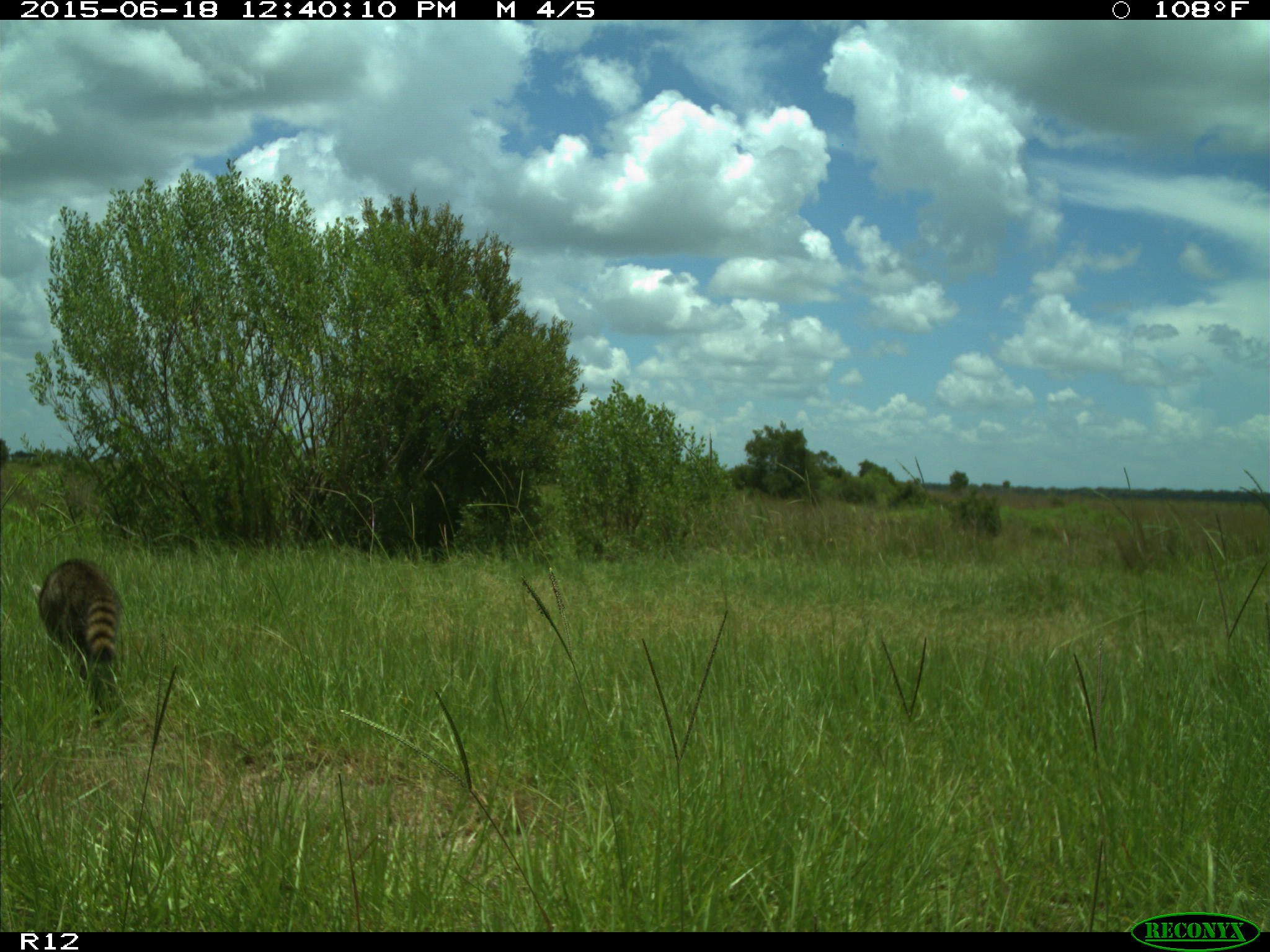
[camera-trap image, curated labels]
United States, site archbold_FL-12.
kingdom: Animalia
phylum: Chordata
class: Mammalia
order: Carnivora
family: Procyonidae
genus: Procyon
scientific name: Procyon lotor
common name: common raccoon